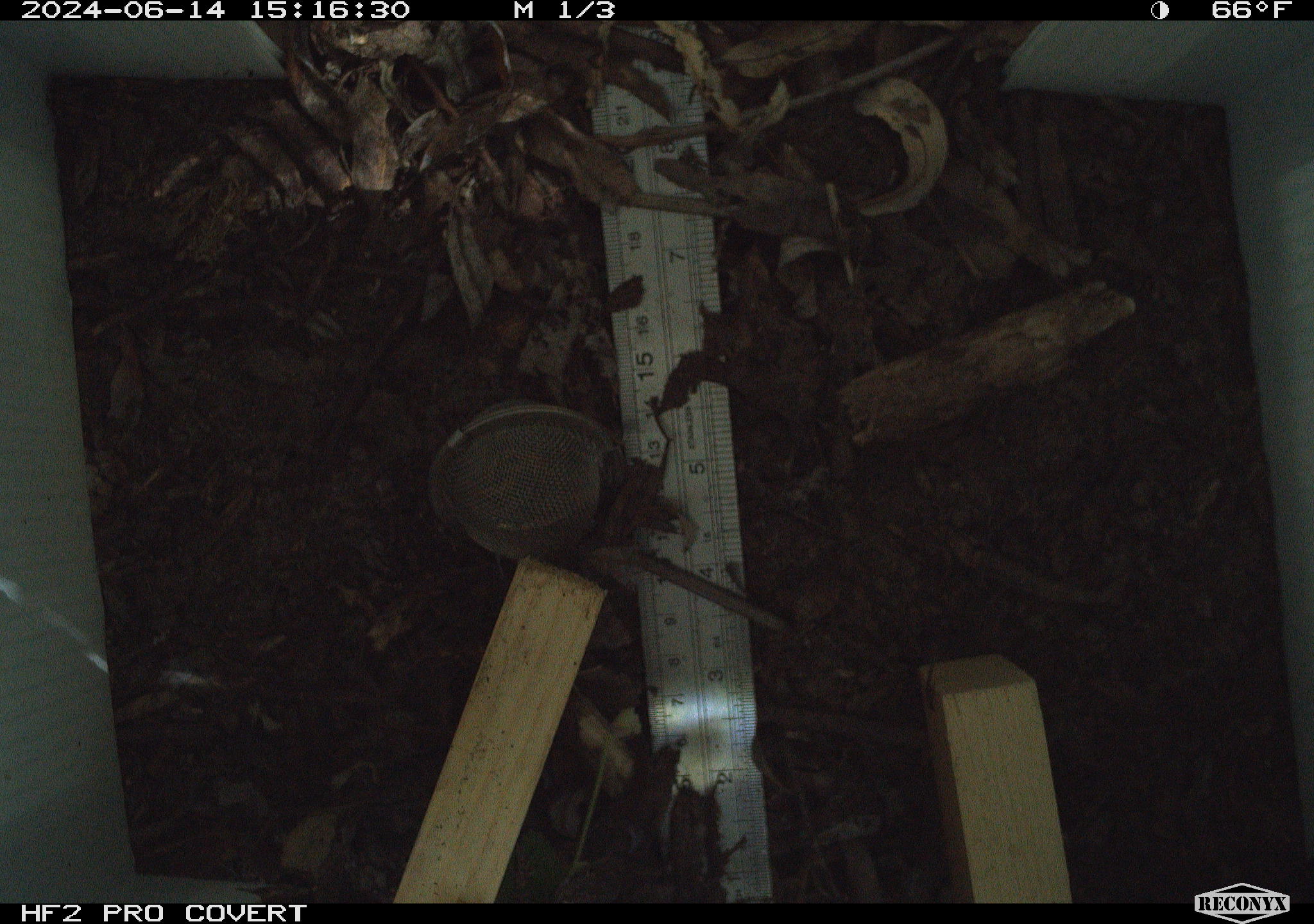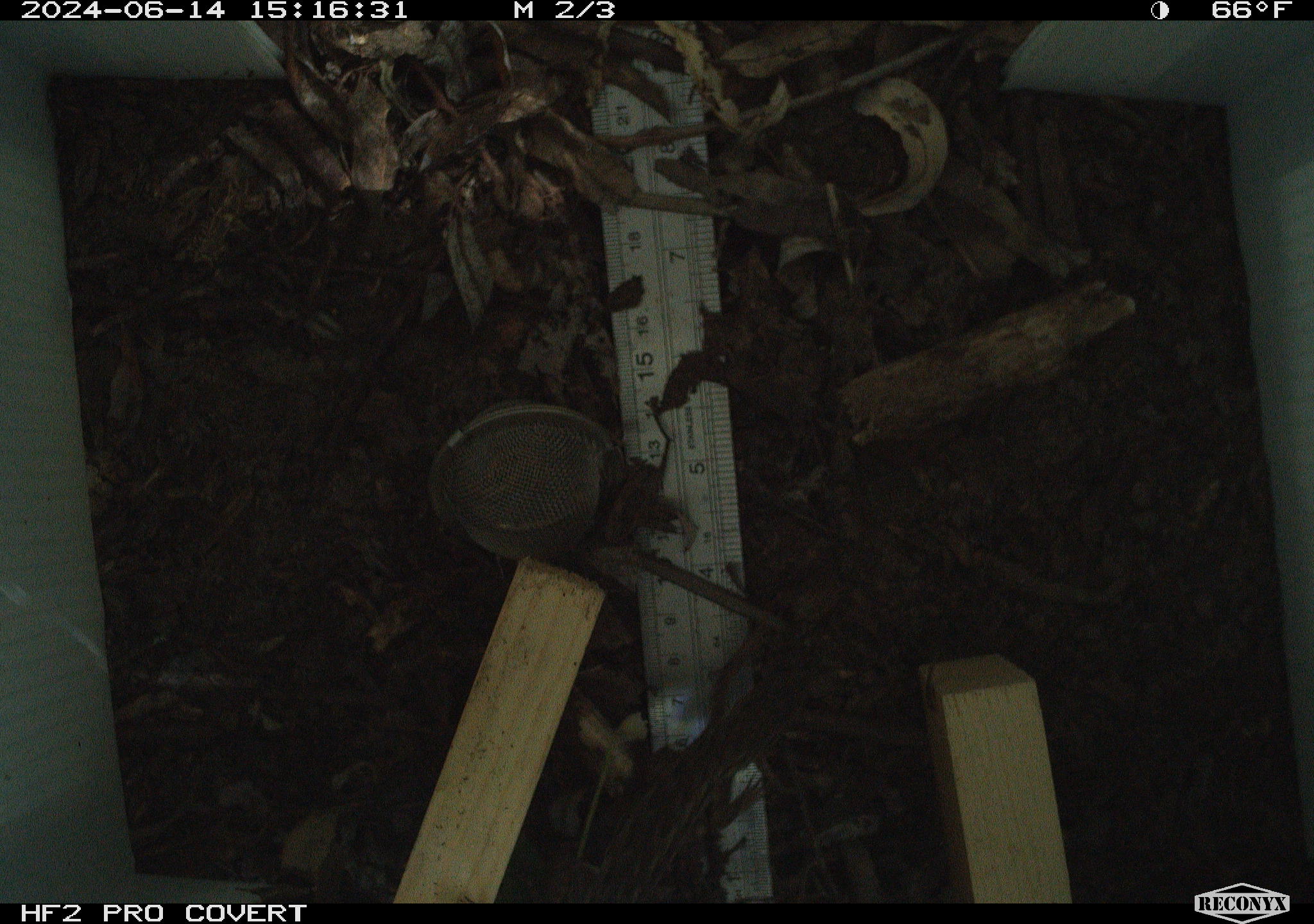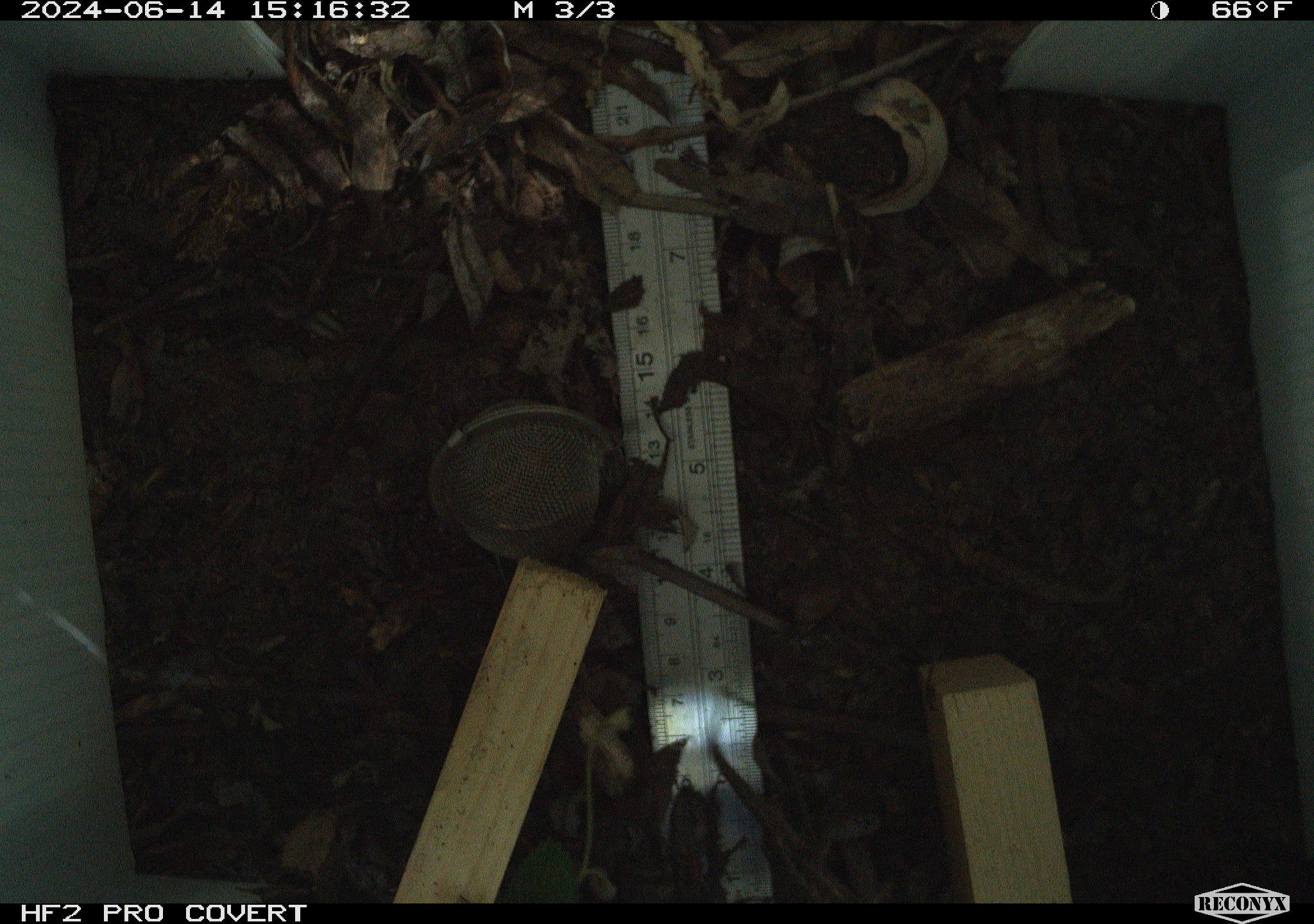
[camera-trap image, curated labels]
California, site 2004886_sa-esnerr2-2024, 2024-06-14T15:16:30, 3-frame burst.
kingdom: Animalia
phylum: Chordata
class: Reptilia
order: Squamata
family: Phrynosomatidae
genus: Sceloporus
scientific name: Sceloporus occidentalis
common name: western fence lizard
Western fence lizard (Sceloporus occidentalis).